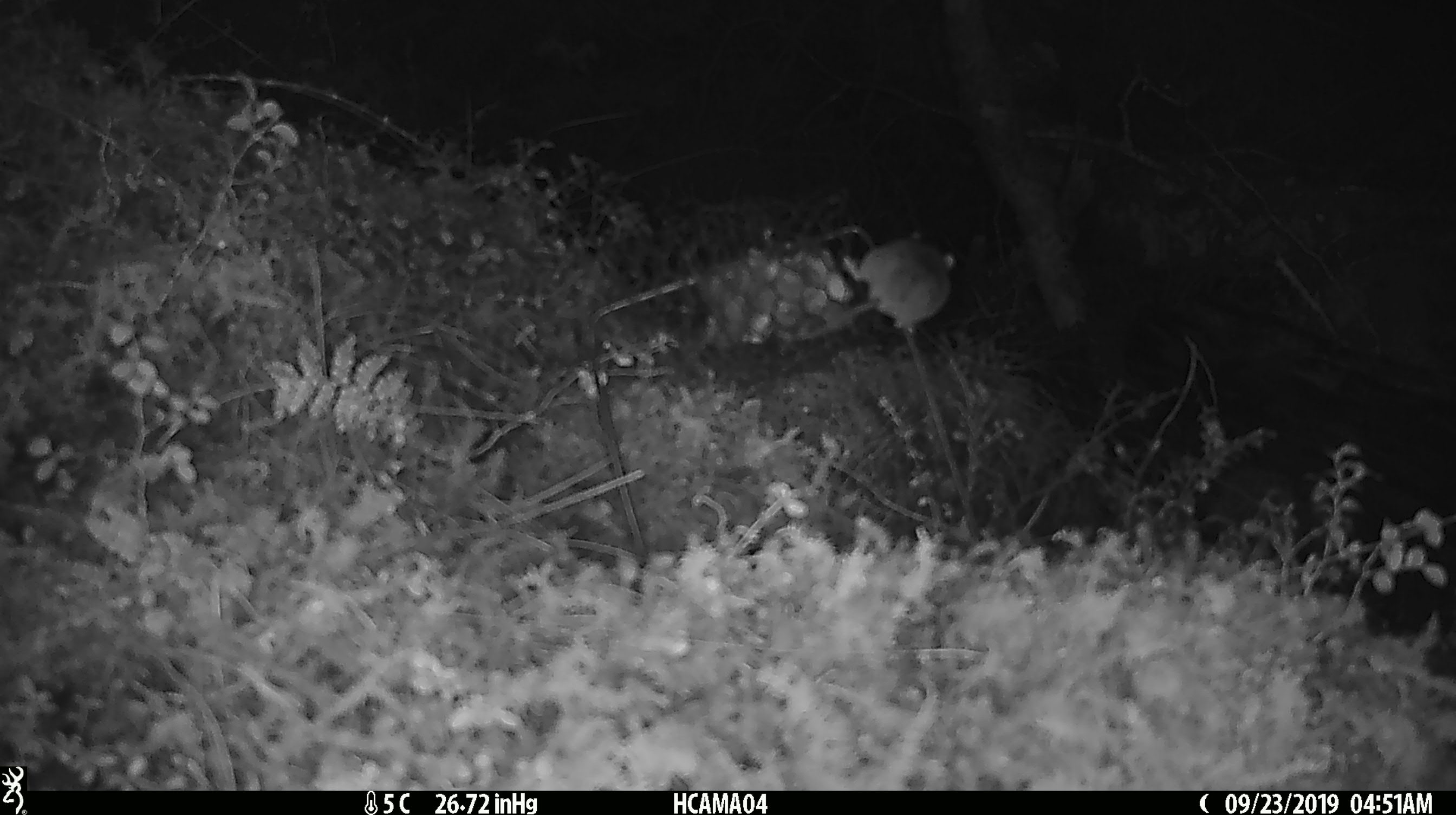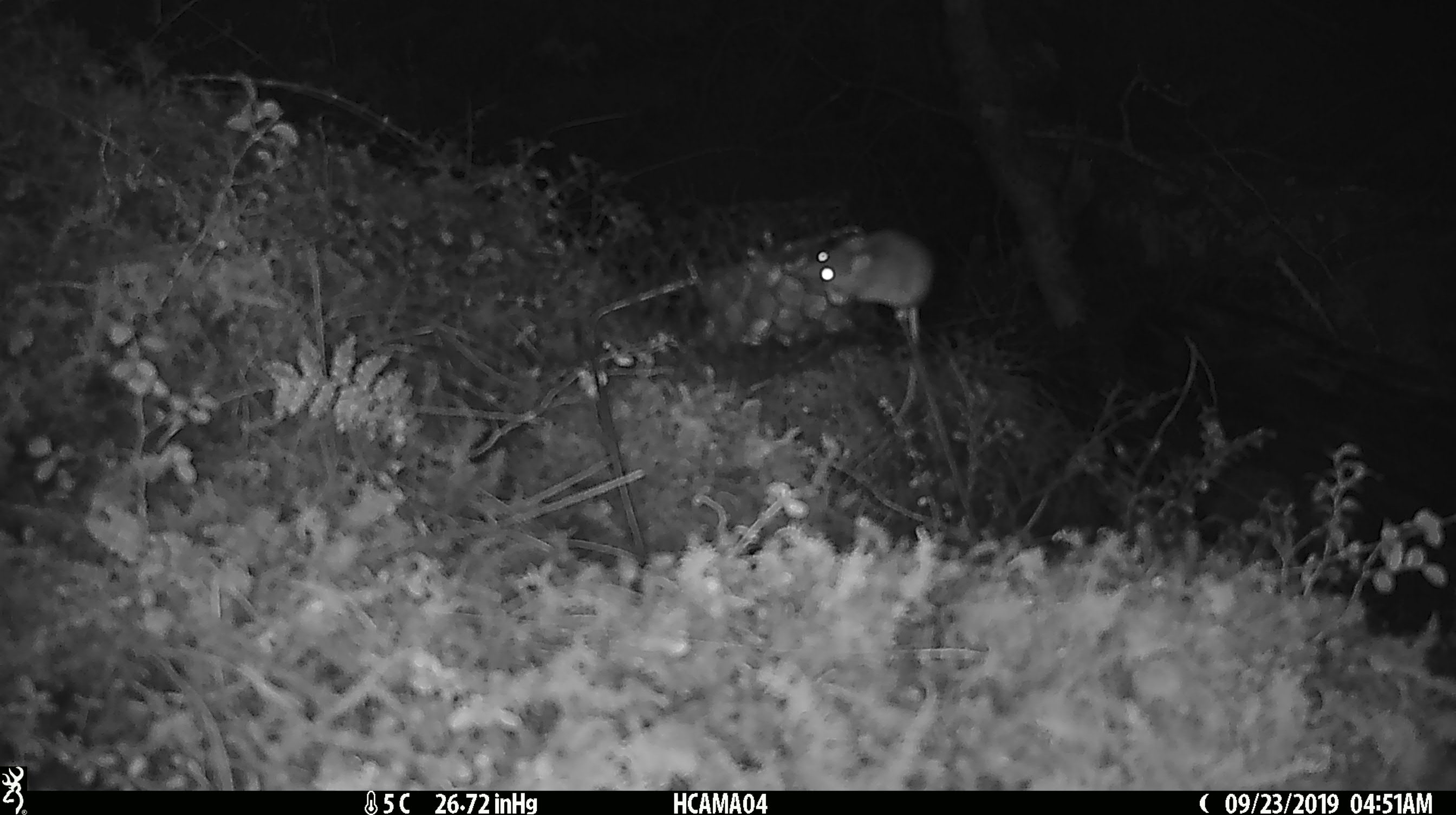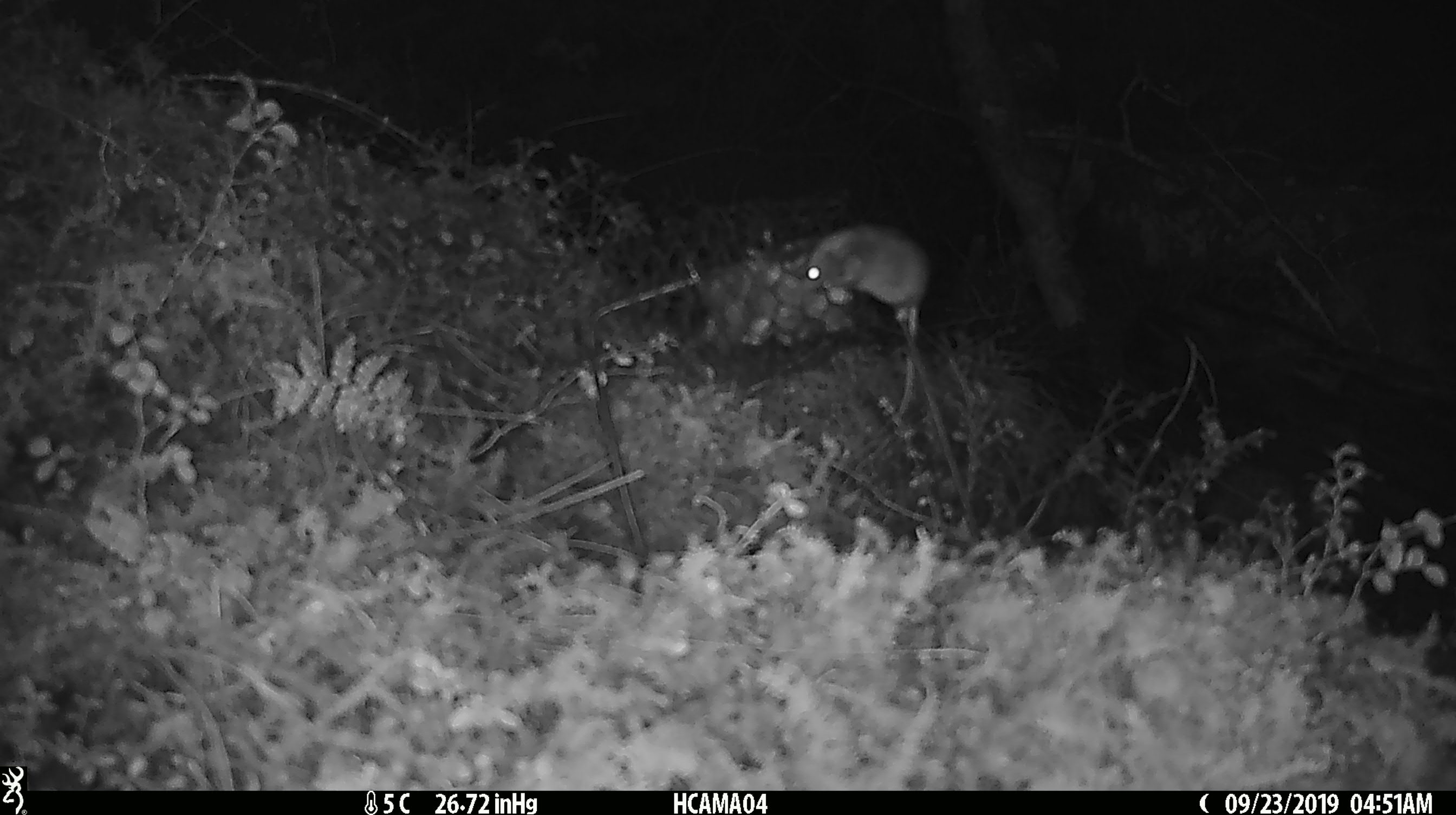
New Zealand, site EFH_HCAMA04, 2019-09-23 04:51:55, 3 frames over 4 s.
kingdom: Animalia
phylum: Chordata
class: Mammalia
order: Rodentia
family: Muridae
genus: Mus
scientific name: Mus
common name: mouse